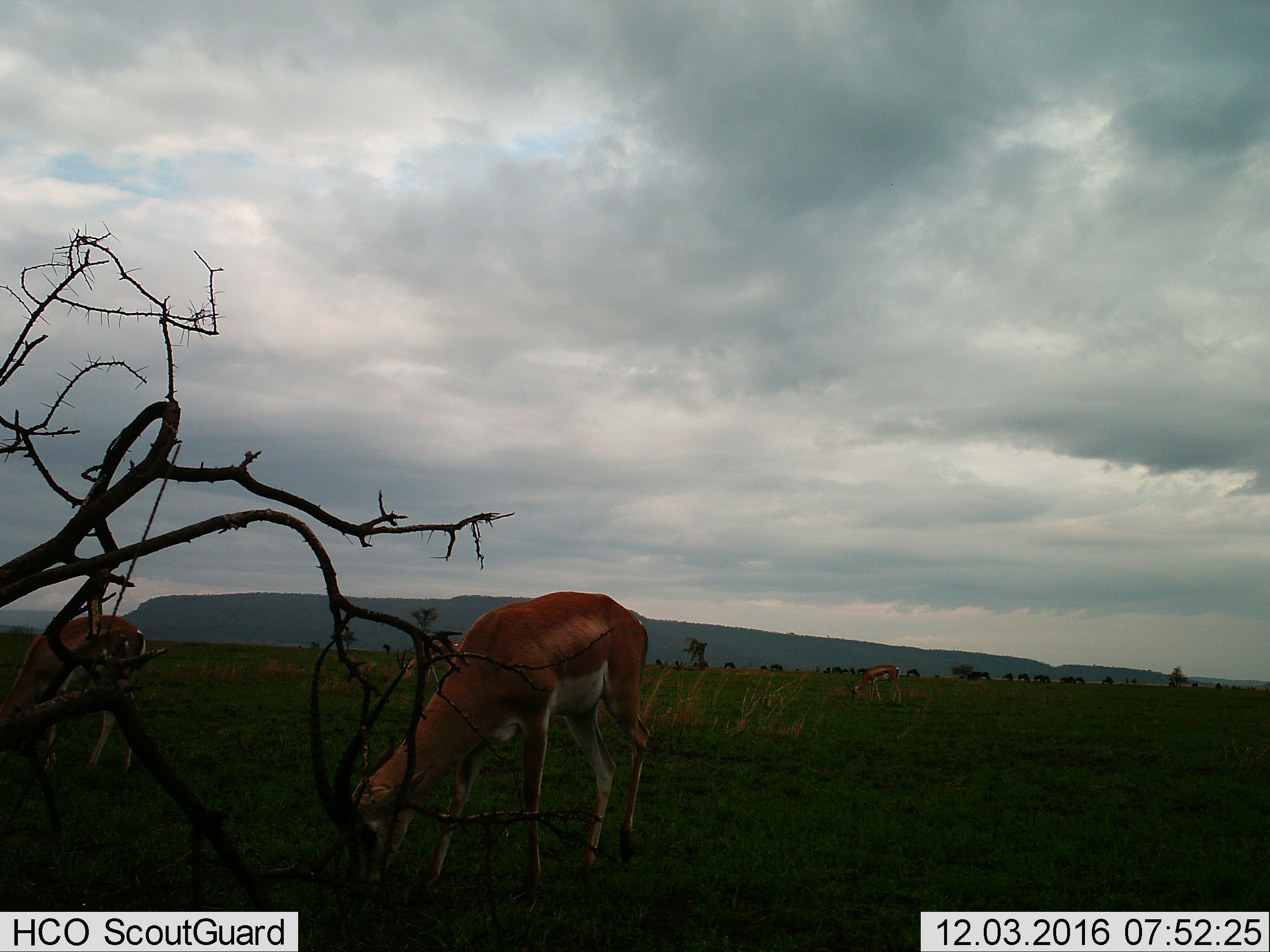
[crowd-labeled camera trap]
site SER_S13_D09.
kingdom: Animalia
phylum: Chordata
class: Mammalia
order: Artiodactyla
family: Bovidae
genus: Nanger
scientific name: Nanger granti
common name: grant's gazelle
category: gazellegrants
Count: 4.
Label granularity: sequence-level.